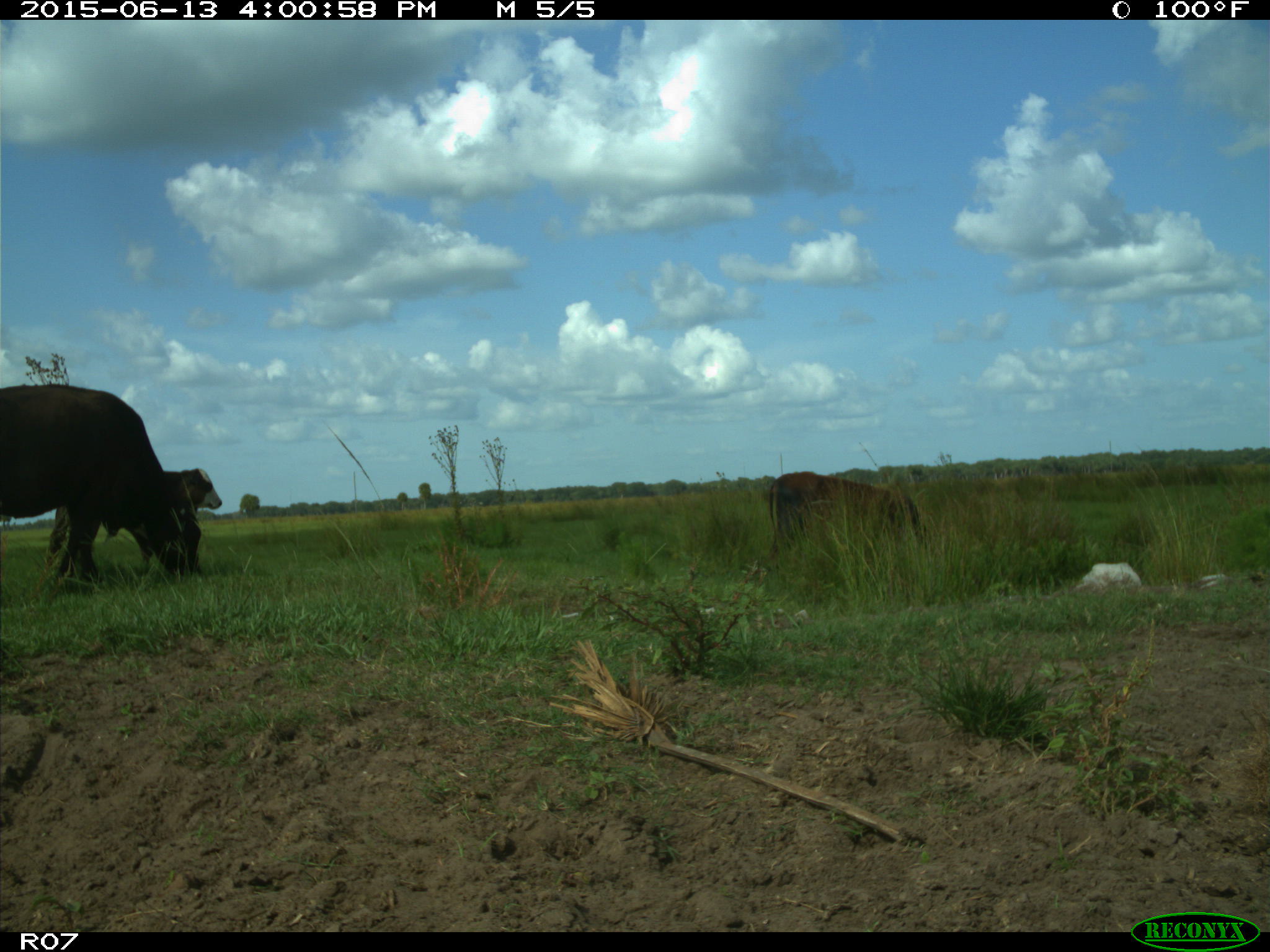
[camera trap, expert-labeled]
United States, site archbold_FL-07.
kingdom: Animalia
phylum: Chordata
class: Mammalia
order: Artiodactyla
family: Bovidae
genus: Bos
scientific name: Bos taurus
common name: domestic cow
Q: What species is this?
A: Bos taurus (domestic cow).